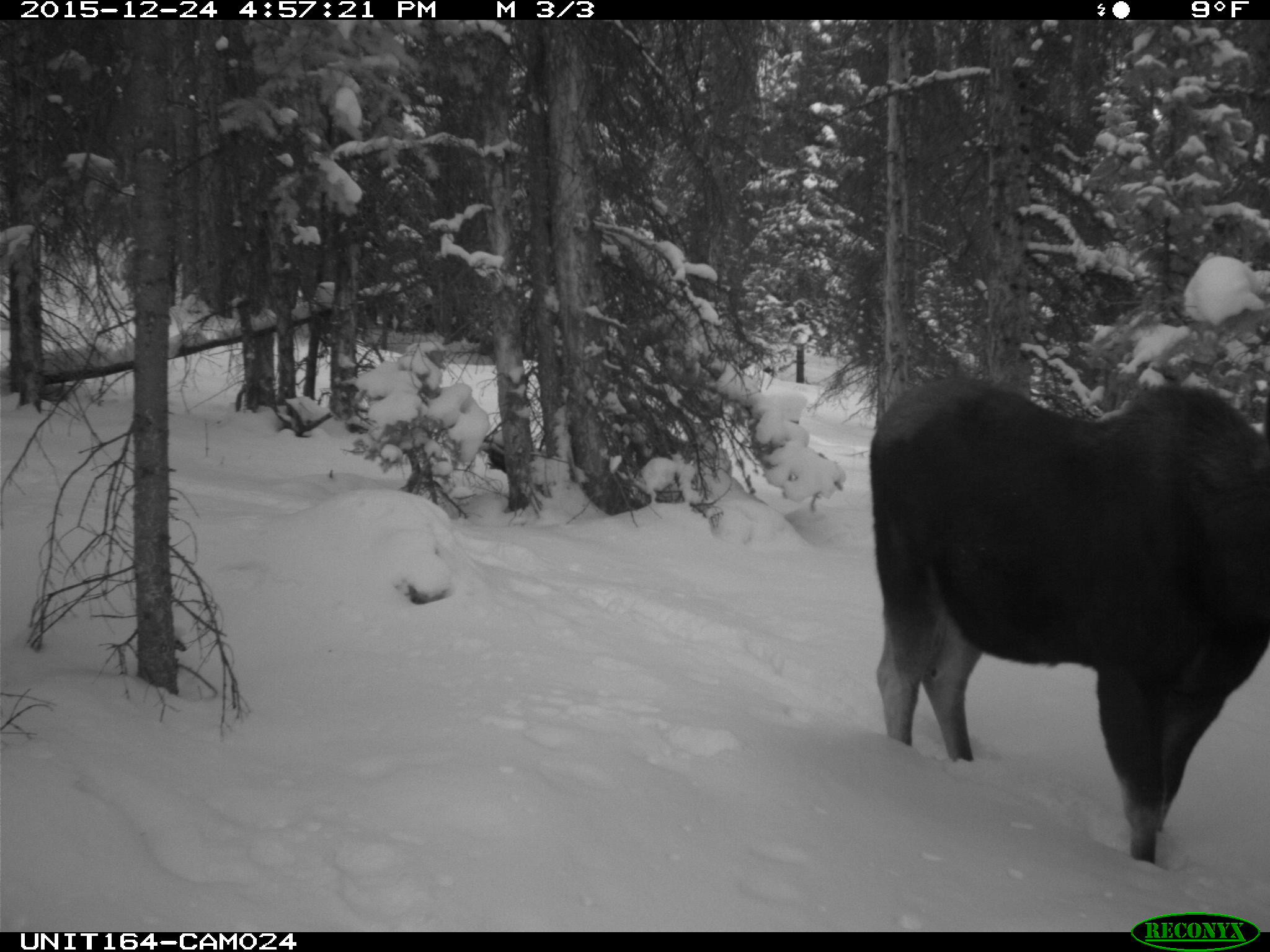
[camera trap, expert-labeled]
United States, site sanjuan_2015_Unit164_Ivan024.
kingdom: Animalia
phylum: Chordata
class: Mammalia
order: Artiodactyla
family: Cervidae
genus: Alces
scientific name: Alces alces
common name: moose